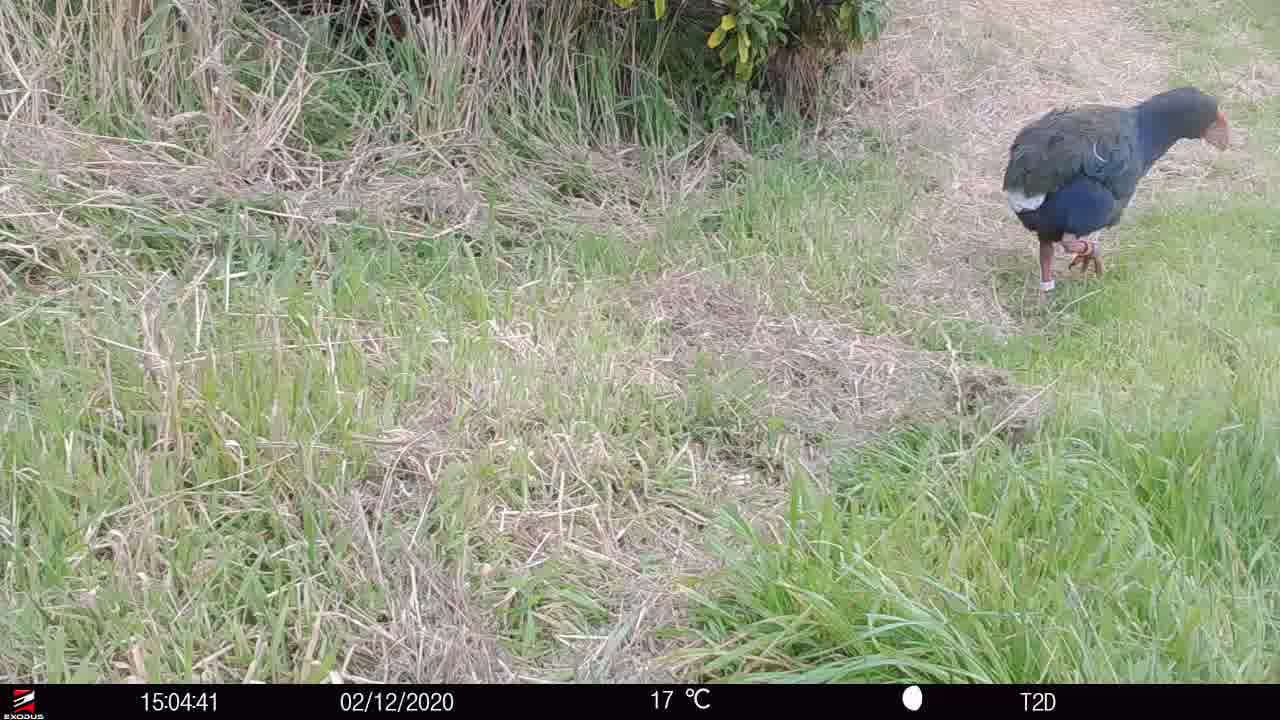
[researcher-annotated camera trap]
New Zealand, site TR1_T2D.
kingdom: Animalia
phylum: Chordata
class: Aves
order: Gruiformes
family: Rallidae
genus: Porphyrio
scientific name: Porphyrio mantelli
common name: takahe